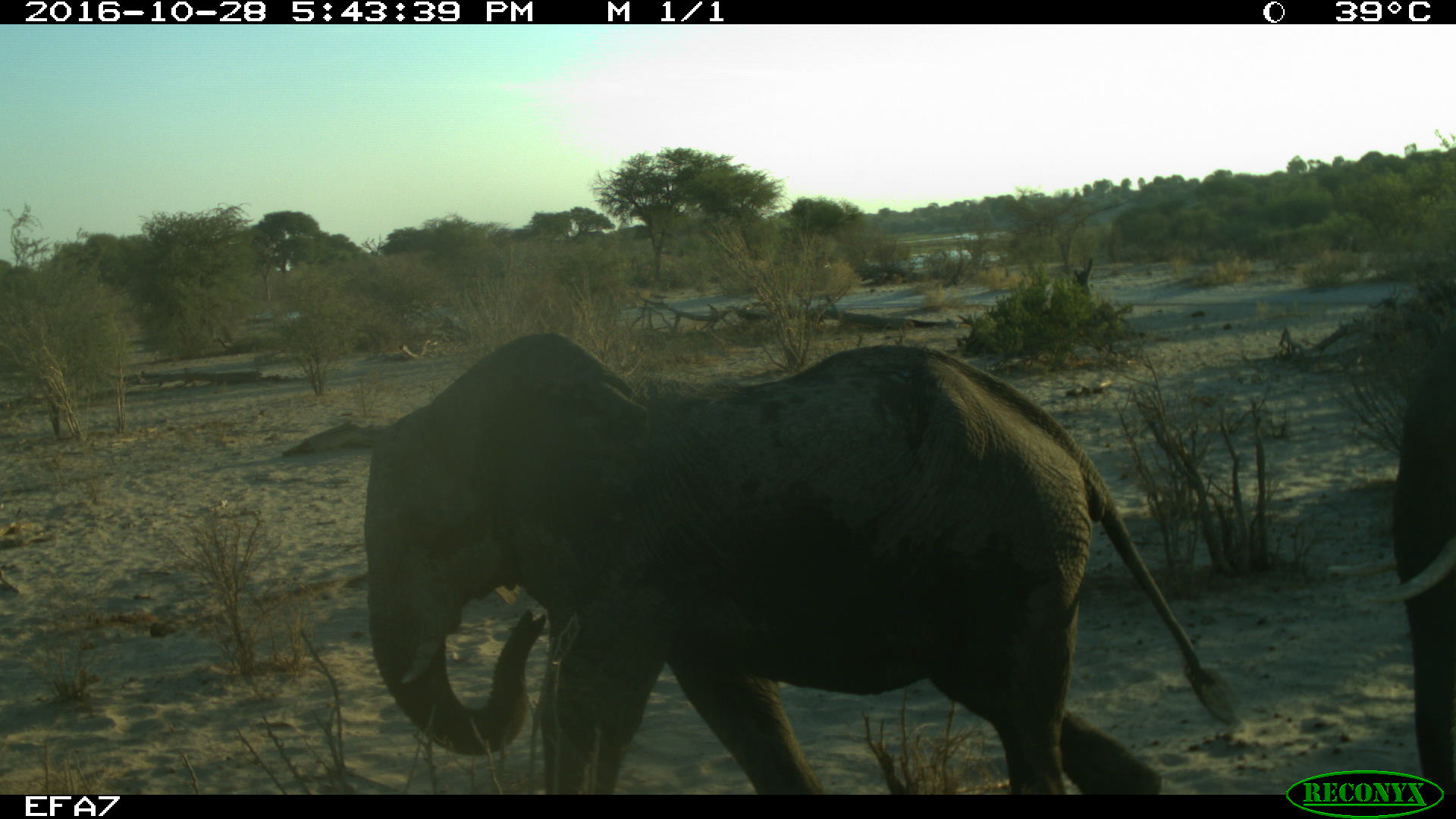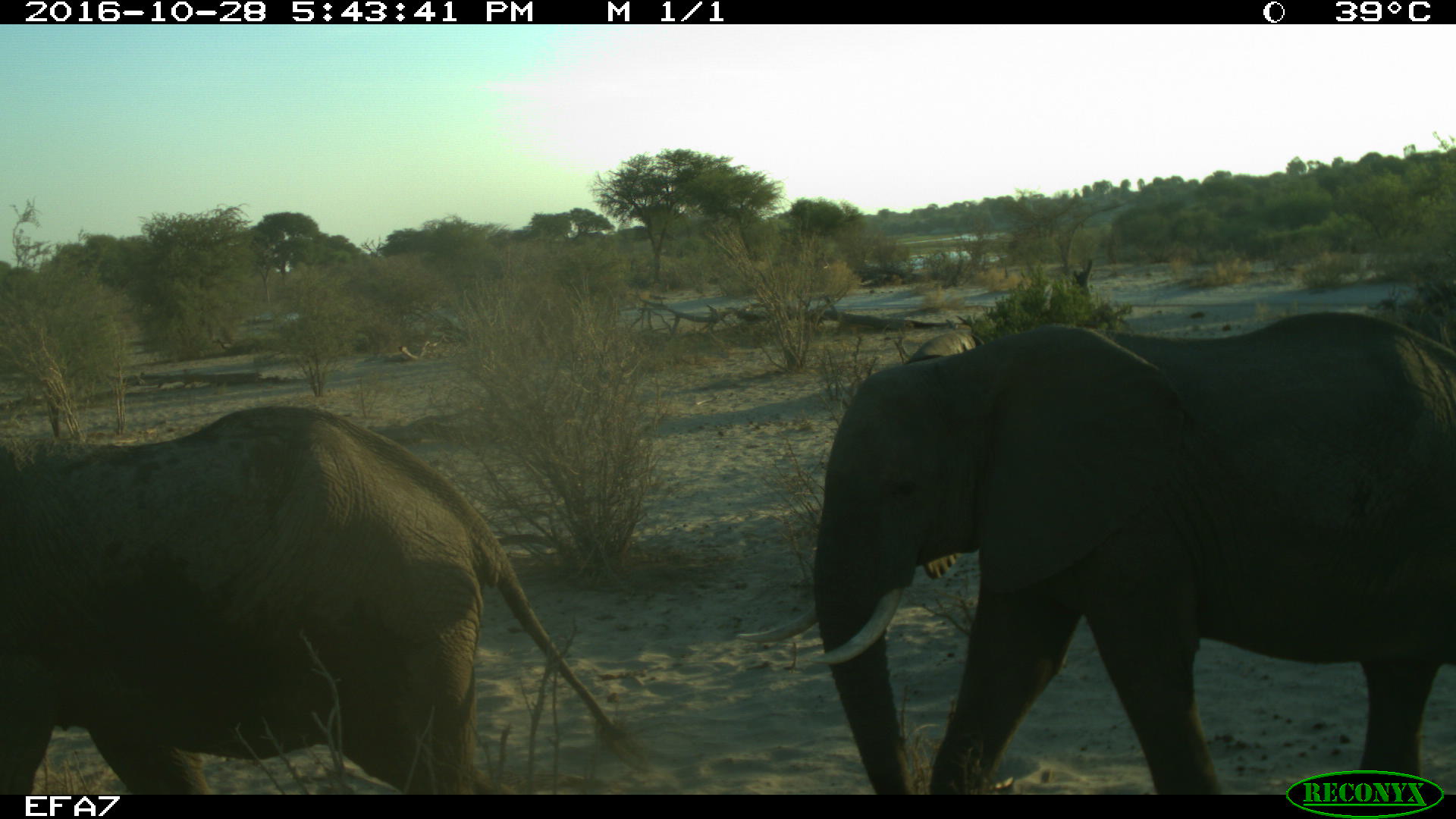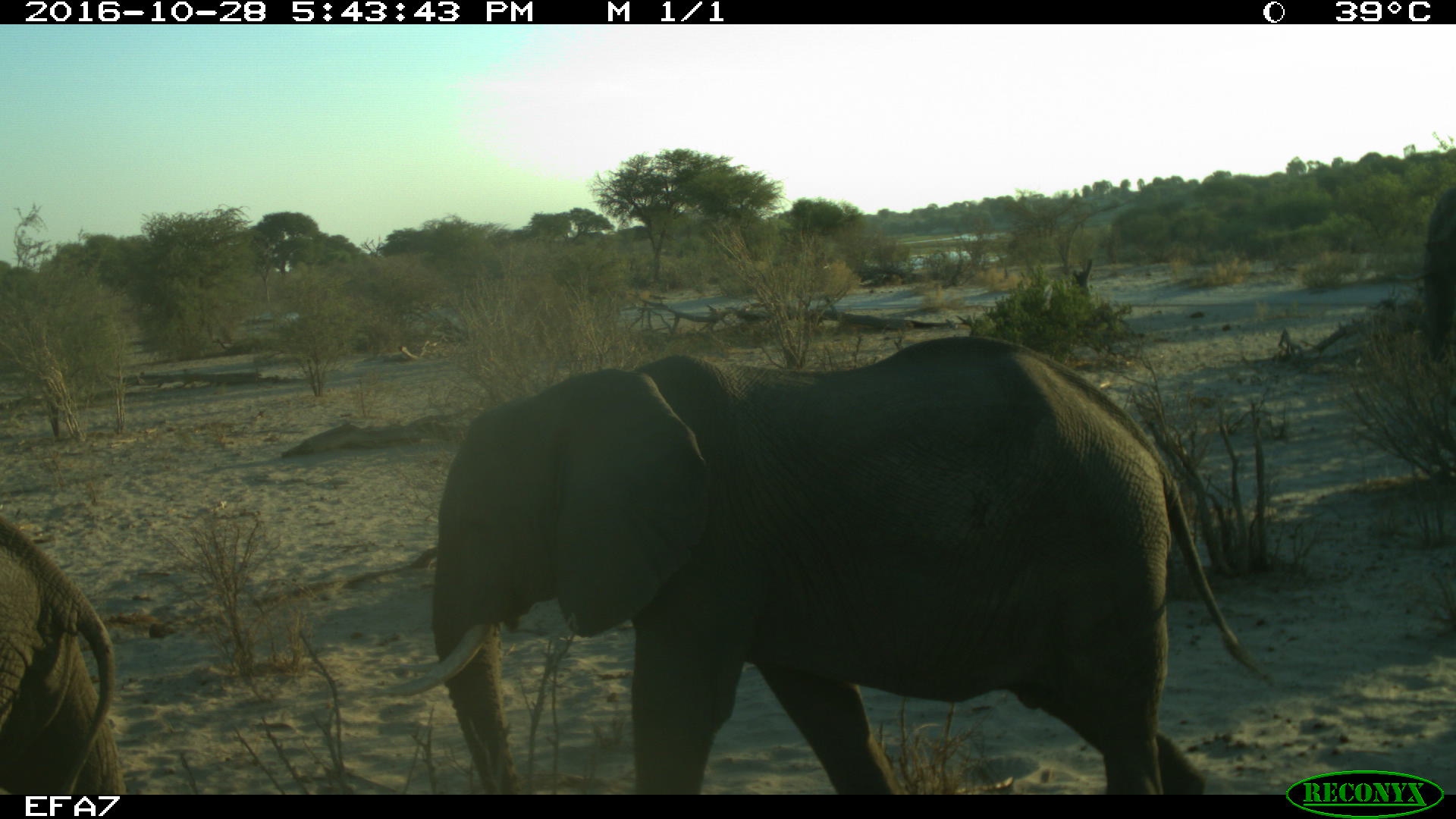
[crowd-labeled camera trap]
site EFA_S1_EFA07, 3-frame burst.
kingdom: Animalia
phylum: Chordata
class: Mammalia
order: Proboscidea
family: Elephantidae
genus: Loxodonta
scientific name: Loxodonta africana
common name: african bush elephant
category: elephant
Elephant (african bush elephant) (Loxodonta africana), count 3. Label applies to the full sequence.